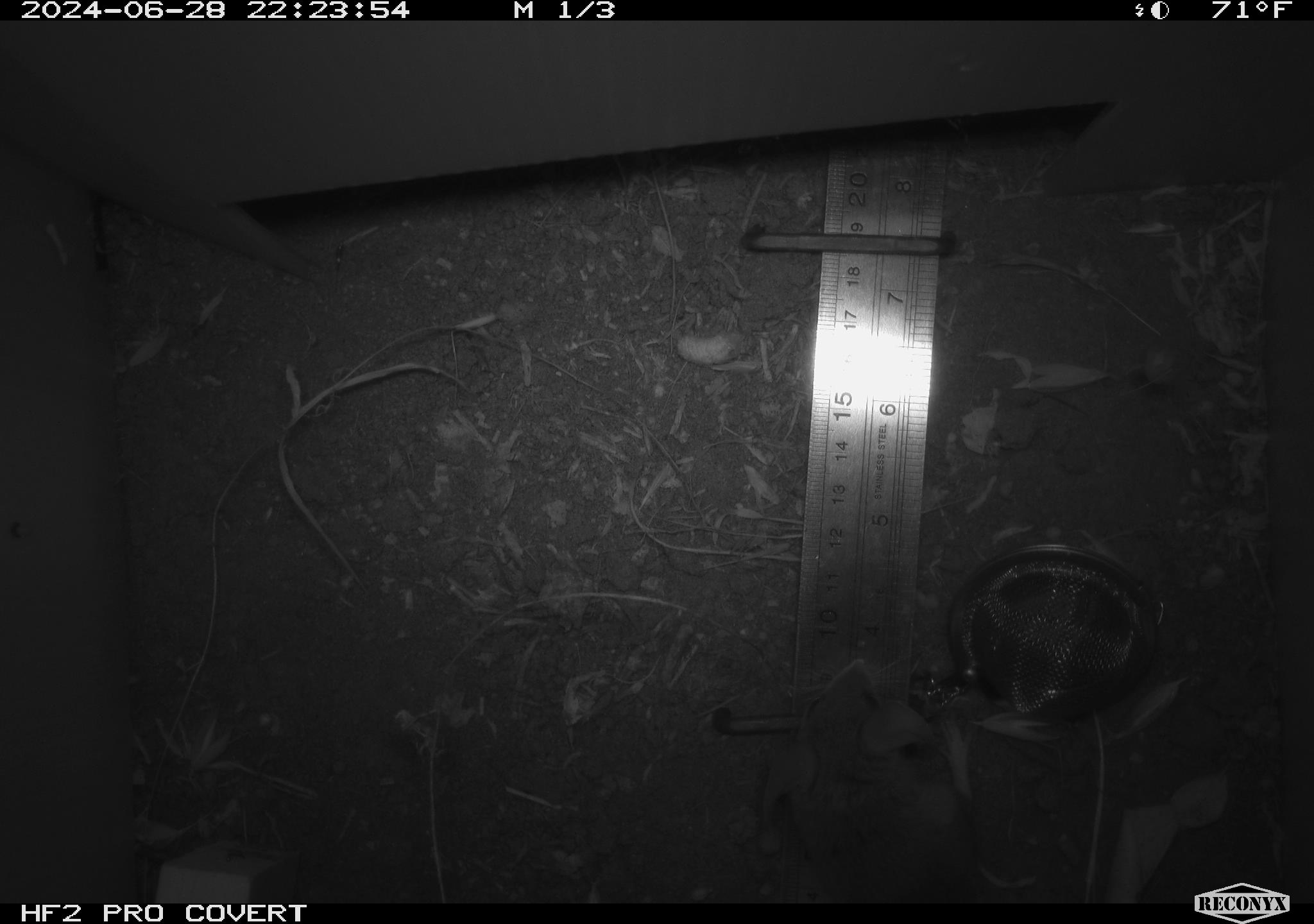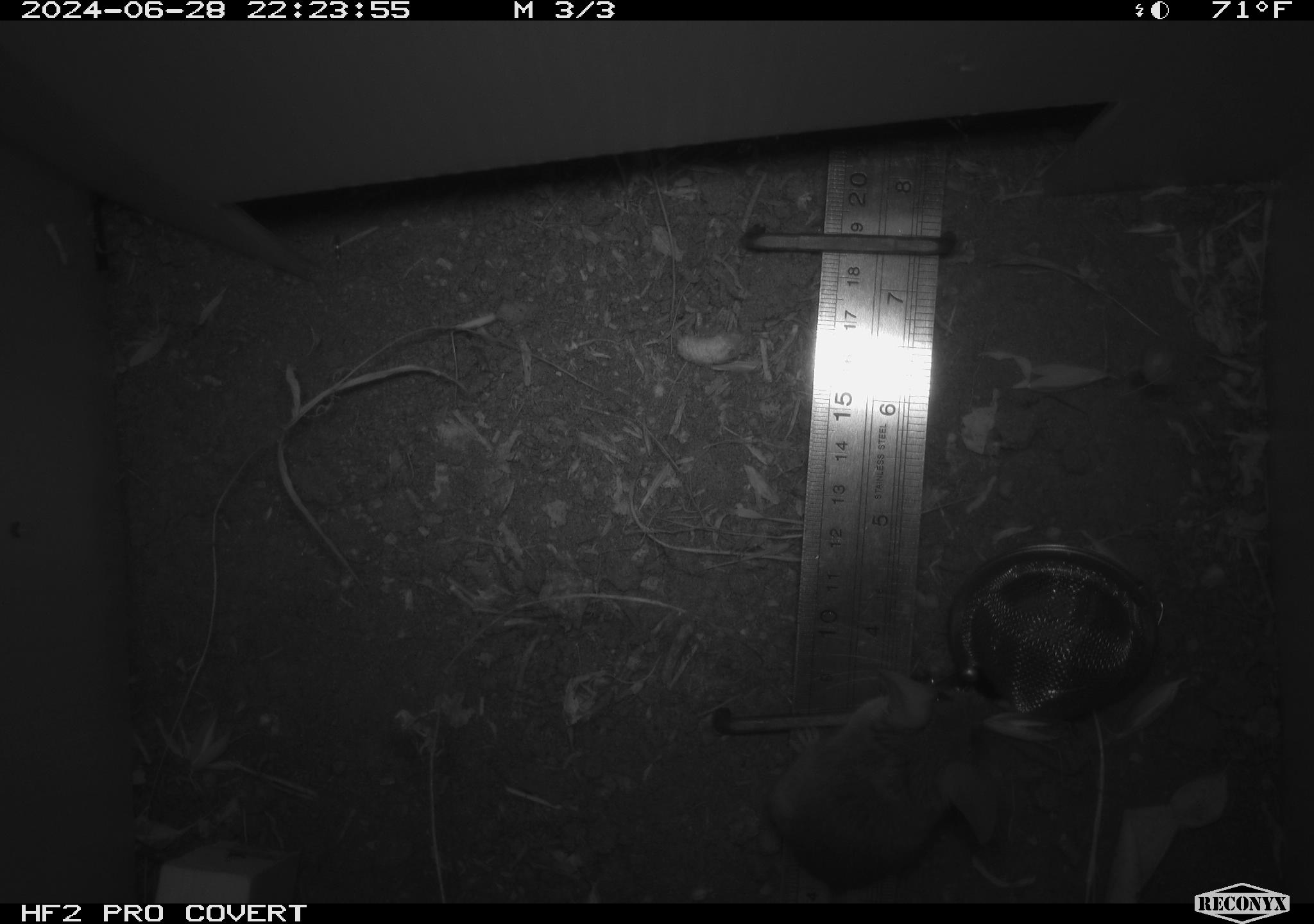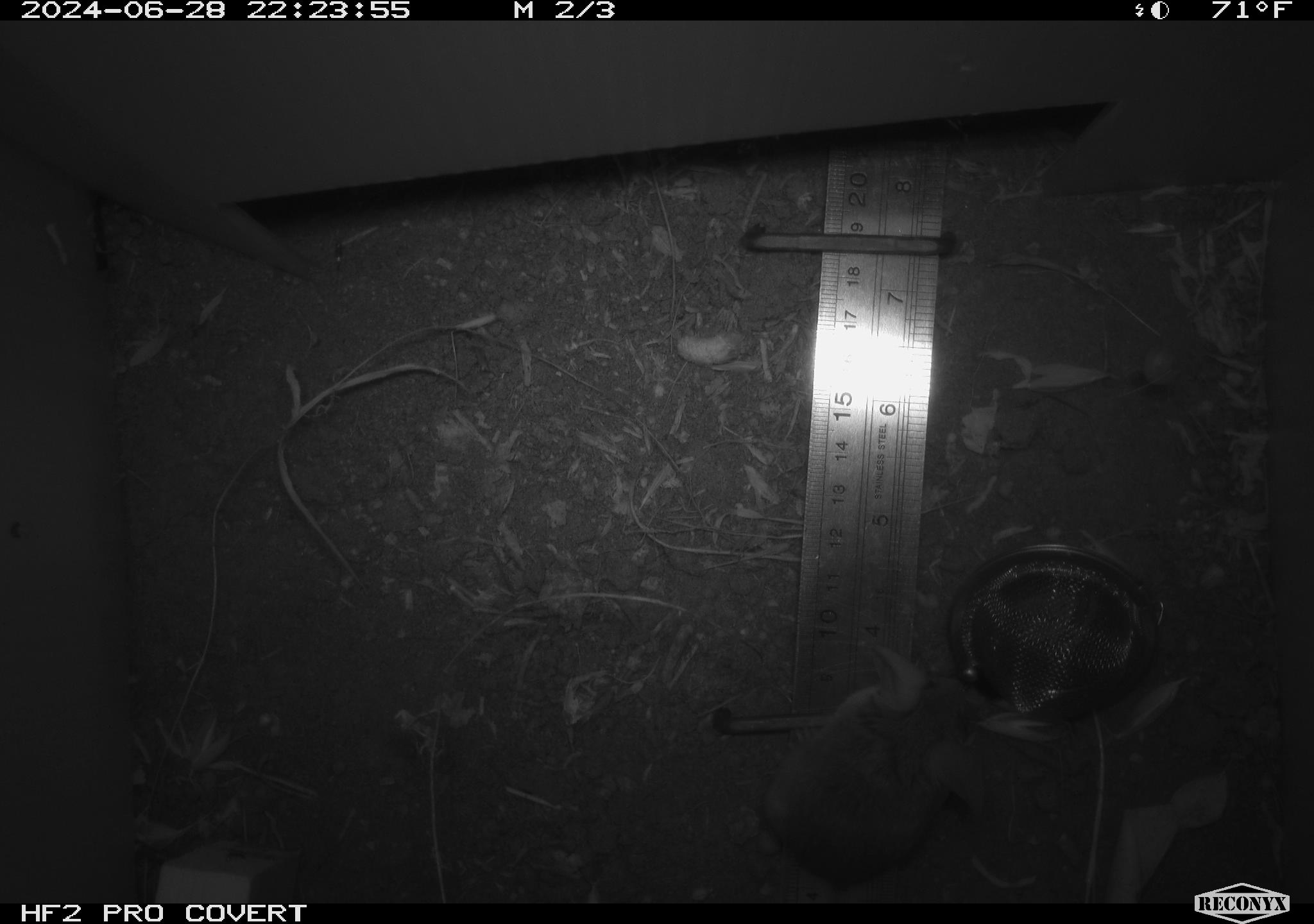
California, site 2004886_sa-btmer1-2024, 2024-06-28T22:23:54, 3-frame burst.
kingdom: Animalia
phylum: Chordata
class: Mammalia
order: Rodentia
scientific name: Rodentia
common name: mouse species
Mouse species (Rodentia).